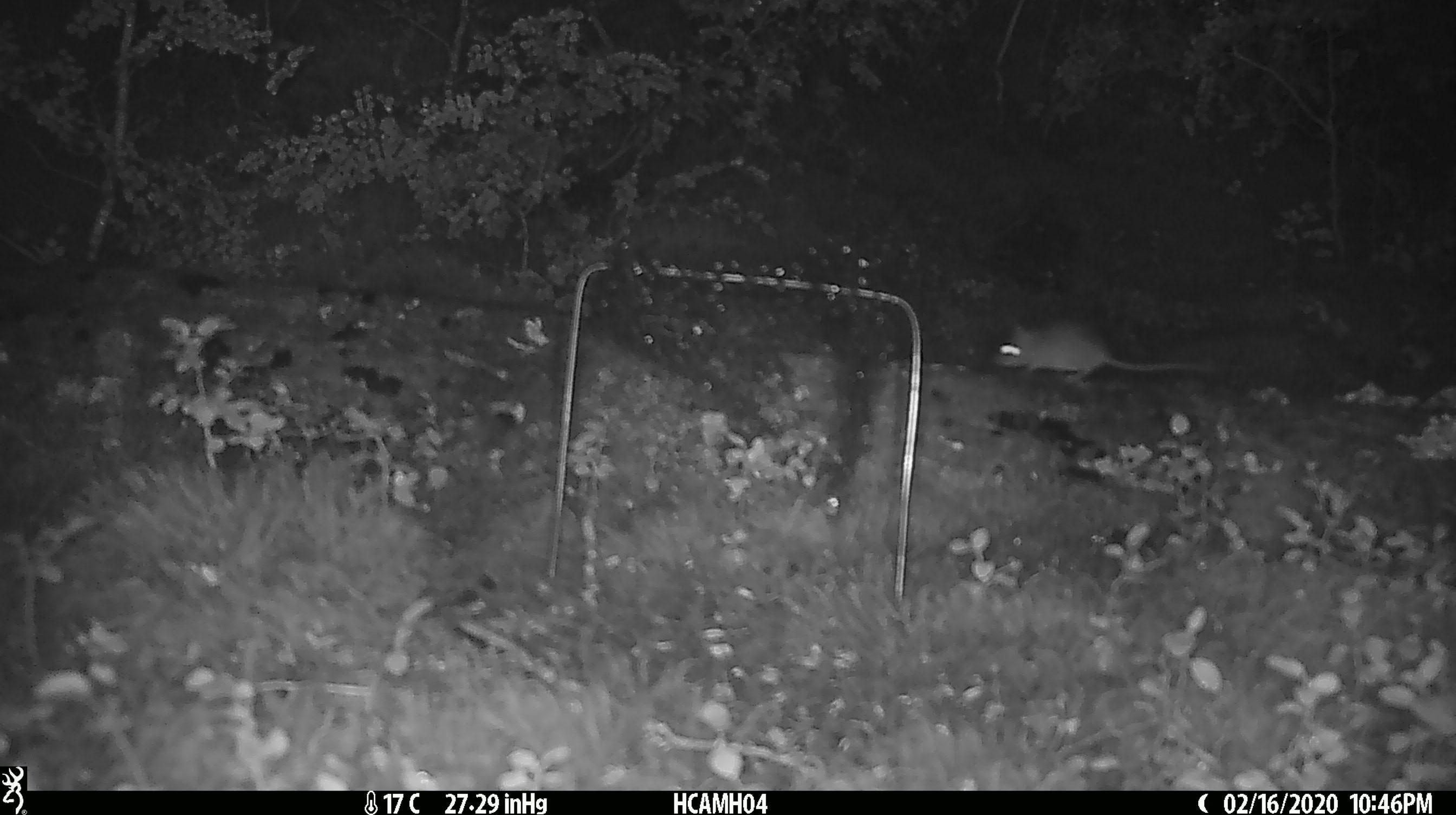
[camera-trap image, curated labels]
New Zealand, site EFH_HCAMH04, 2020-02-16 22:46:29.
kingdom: Animalia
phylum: Chordata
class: Mammalia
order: Rodentia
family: Muridae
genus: Mus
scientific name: Mus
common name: mouse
Mouse (Mus).